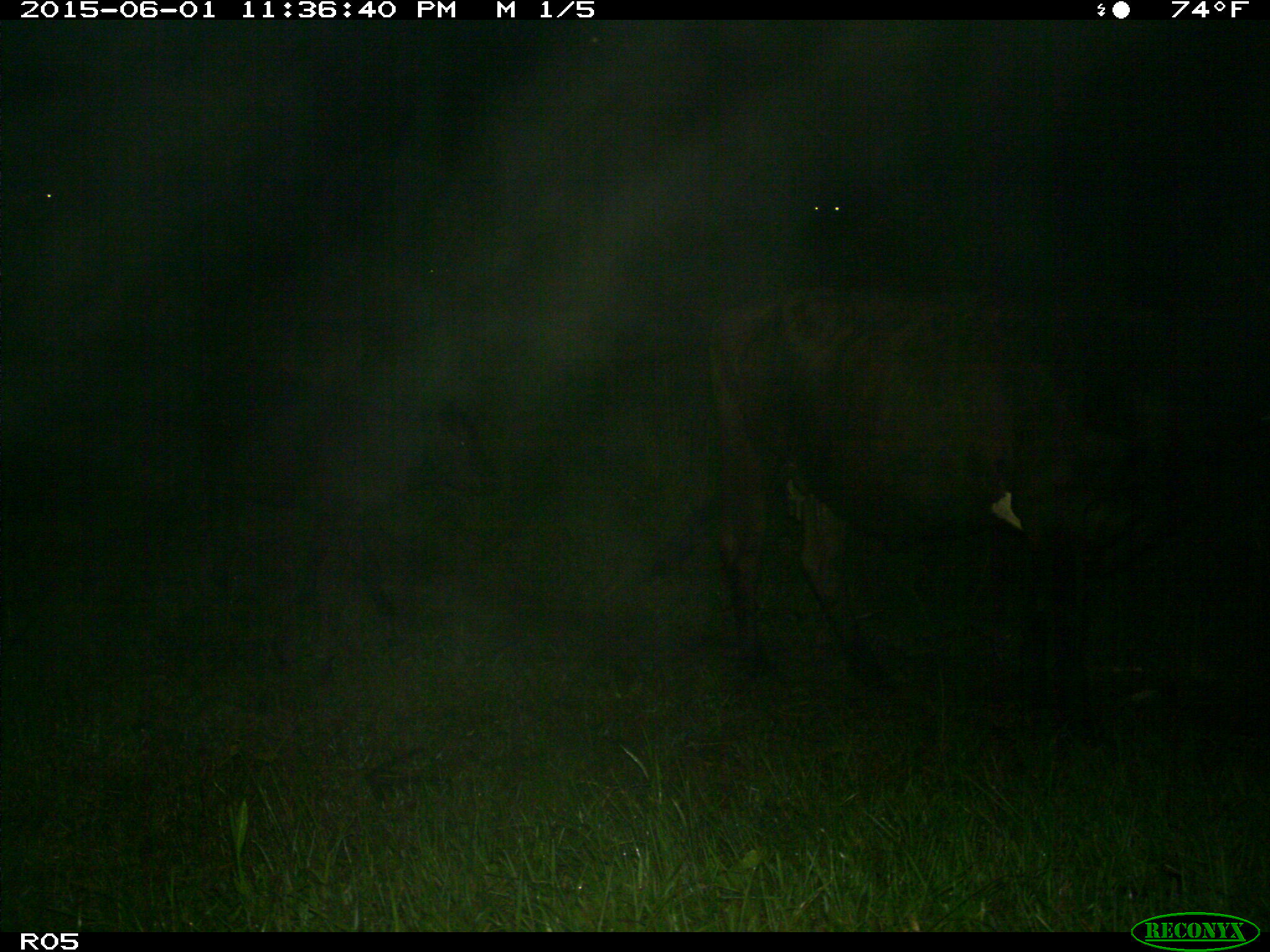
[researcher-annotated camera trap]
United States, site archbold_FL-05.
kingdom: Animalia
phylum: Chordata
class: Mammalia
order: Artiodactyla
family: Bovidae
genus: Bos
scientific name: Bos taurus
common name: domestic cow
Bos taurus (domestic cow).